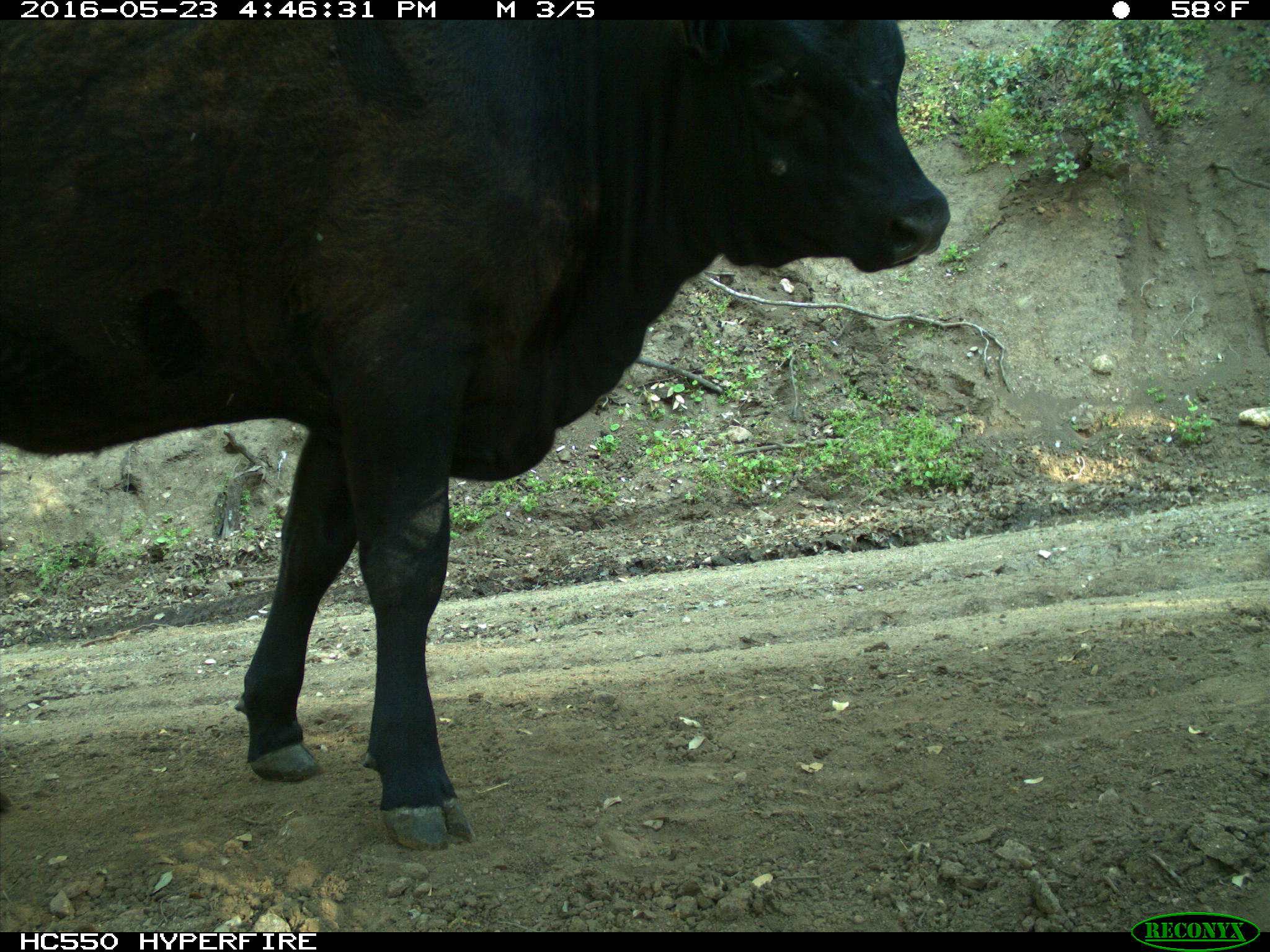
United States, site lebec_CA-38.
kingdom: Animalia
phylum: Chordata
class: Mammalia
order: Artiodactyla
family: Bovidae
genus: Bos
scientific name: Bos taurus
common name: domestic cow